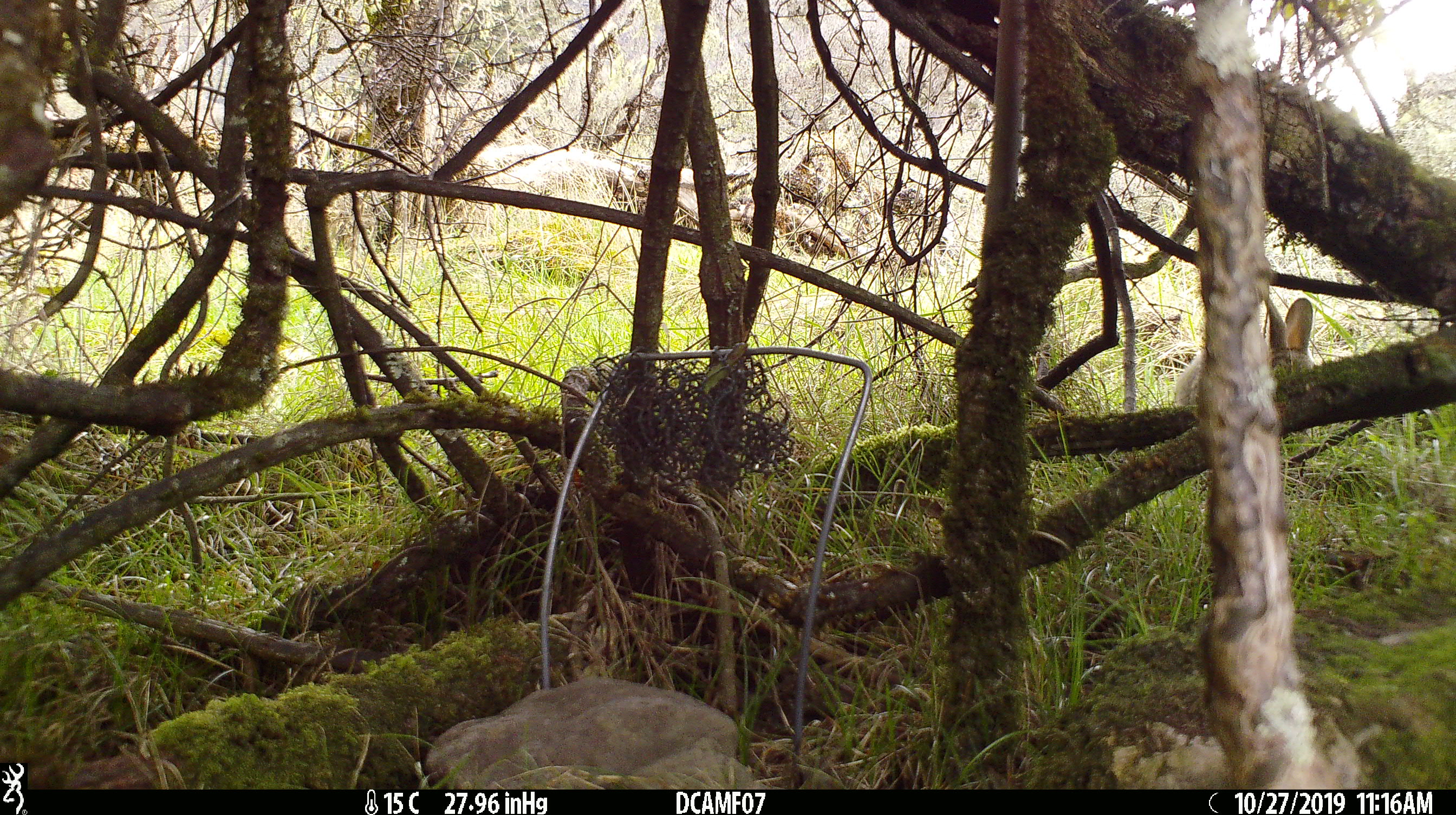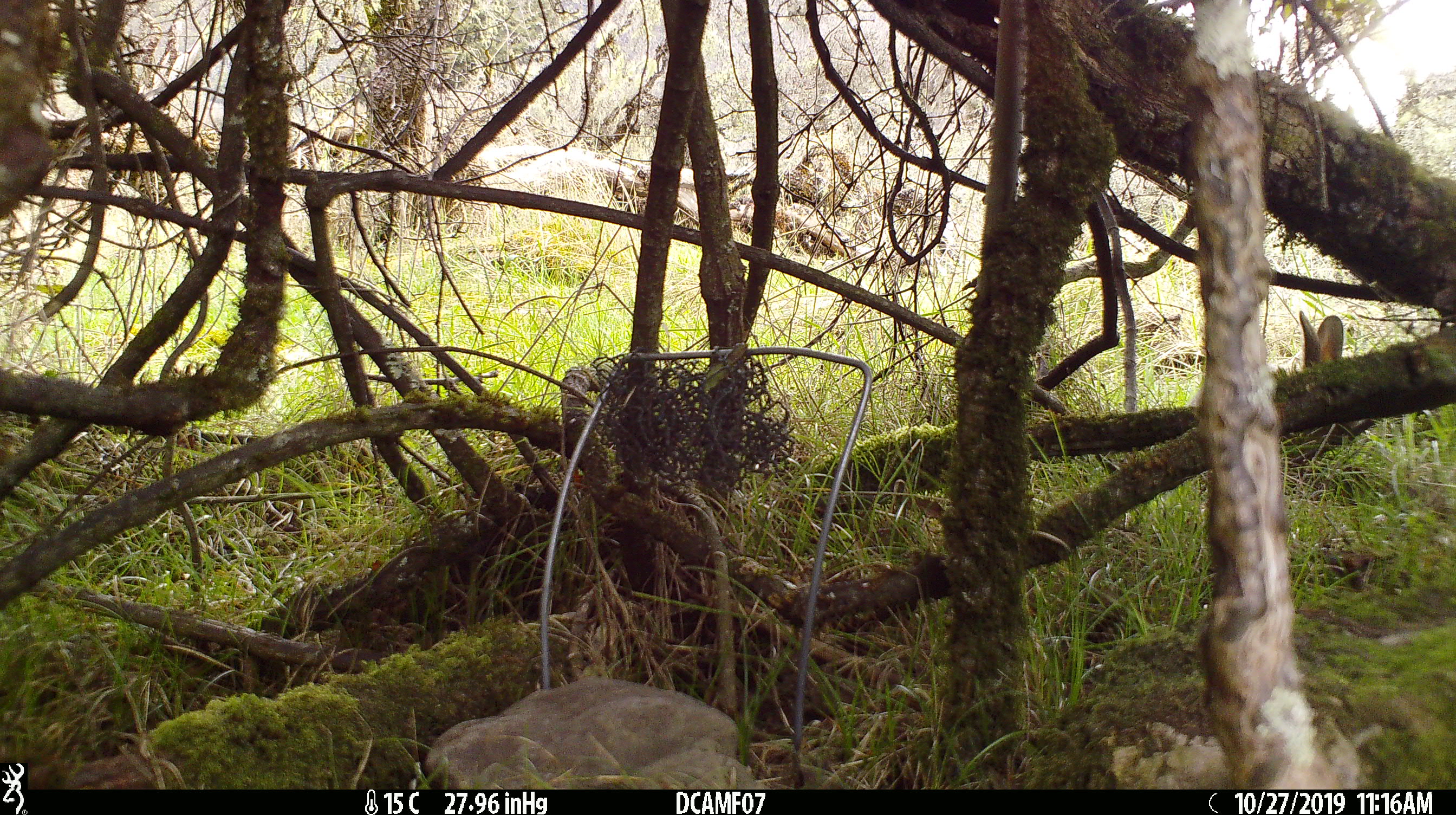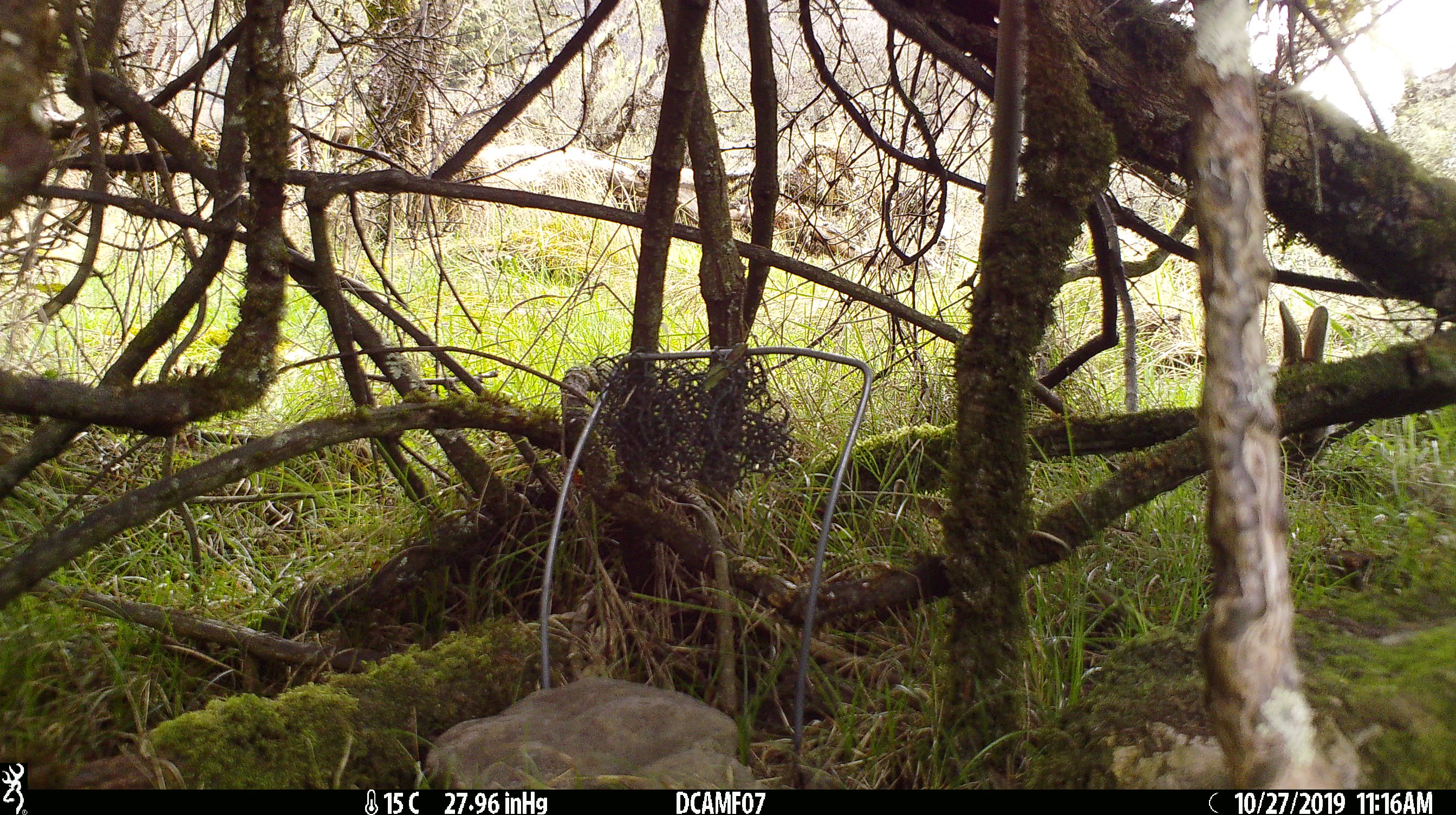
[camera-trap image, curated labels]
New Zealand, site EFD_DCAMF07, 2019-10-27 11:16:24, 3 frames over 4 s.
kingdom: Animalia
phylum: Chordata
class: Mammalia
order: Lagomorpha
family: Leporidae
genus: Oryctolagus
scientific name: Oryctolagus cuniculus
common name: european rabbit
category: rabbit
Rabbit (european rabbit) (Oryctolagus cuniculus).